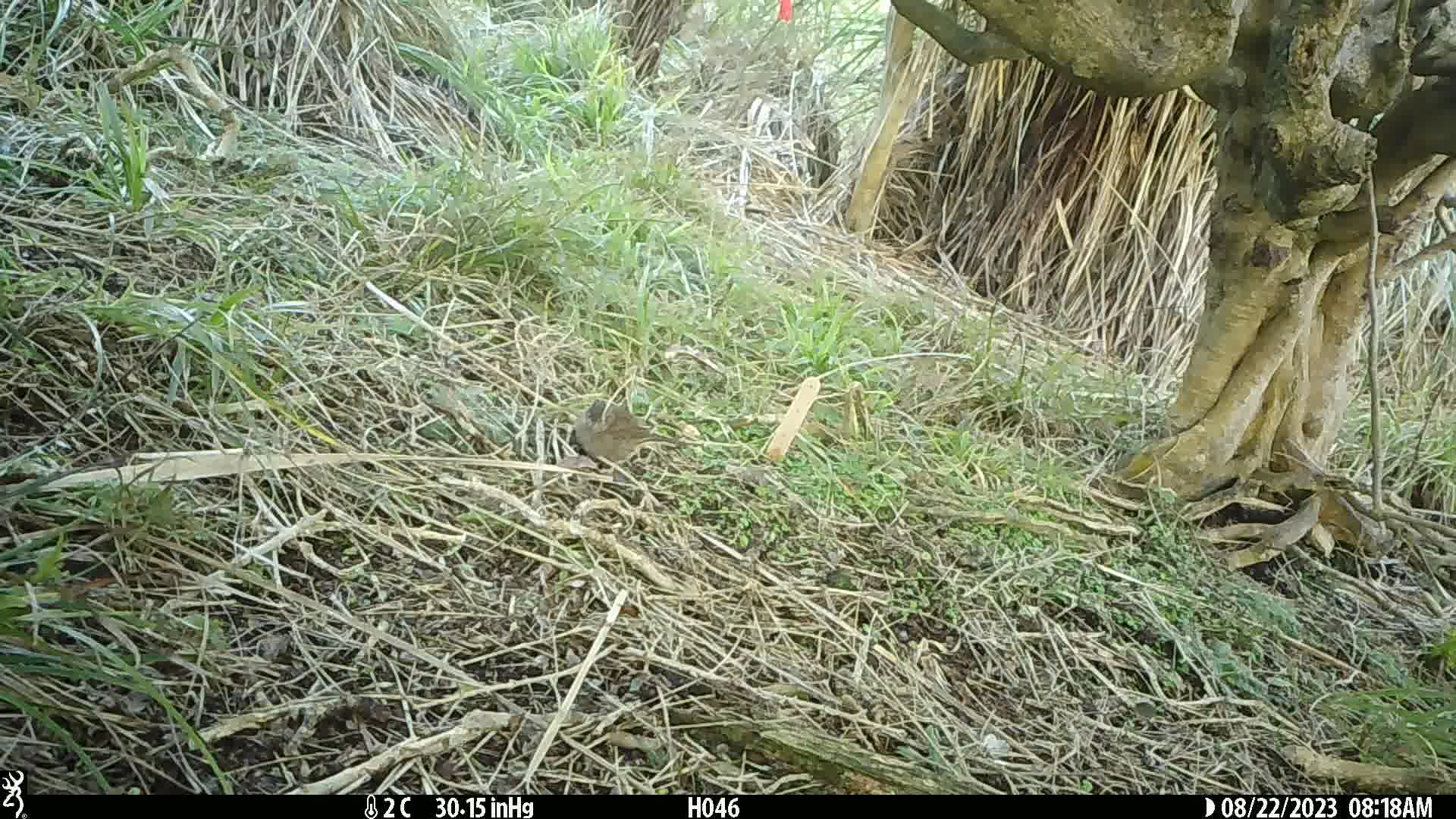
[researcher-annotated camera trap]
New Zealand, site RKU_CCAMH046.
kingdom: Animalia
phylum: Chordata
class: Aves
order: Passeriformes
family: Prunellidae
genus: Prunella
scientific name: Prunella modularis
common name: dunnock